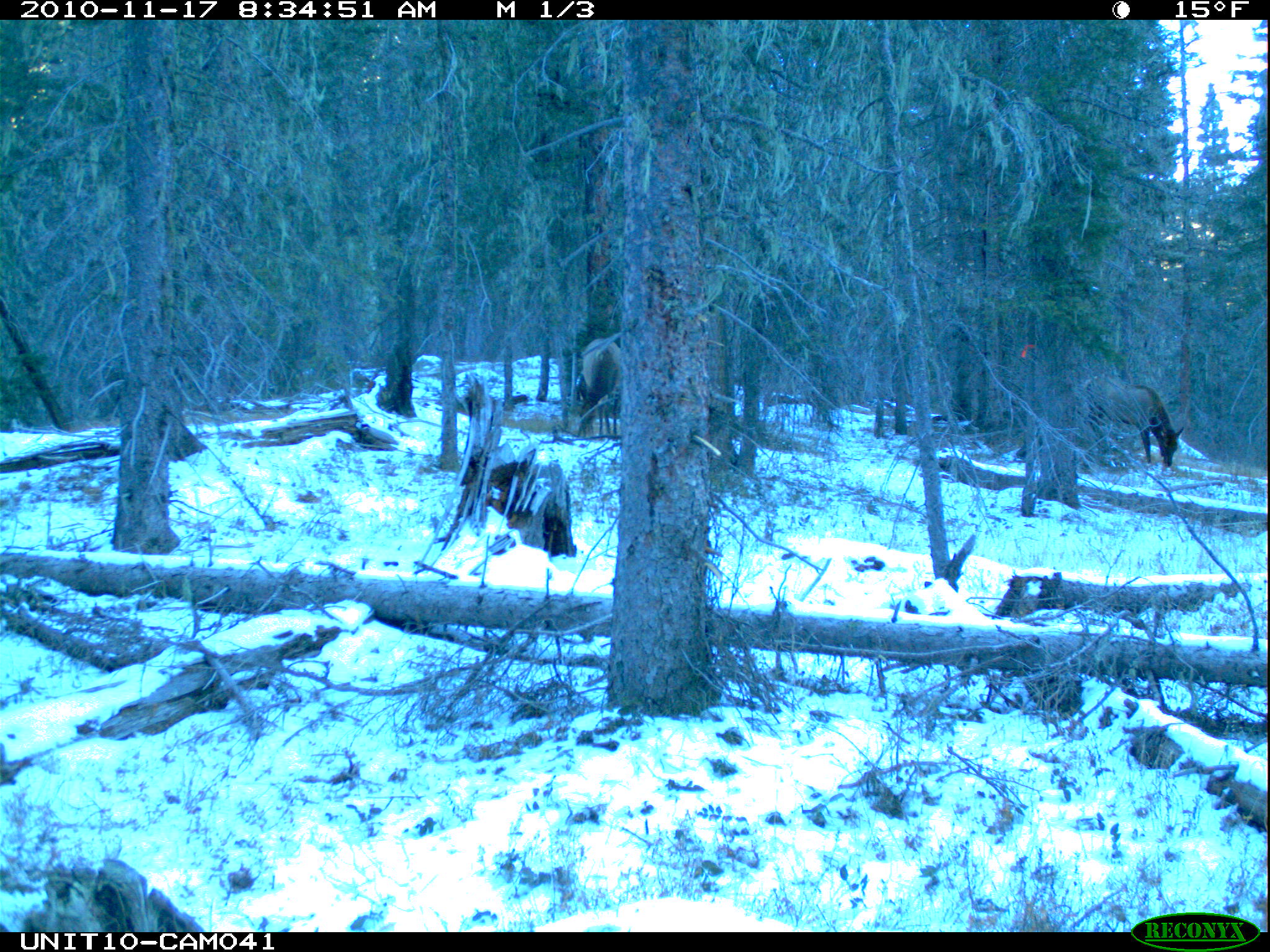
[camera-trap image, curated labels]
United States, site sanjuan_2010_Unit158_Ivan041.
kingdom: Animalia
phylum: Chordata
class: Mammalia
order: Artiodactyla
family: Cervidae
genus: Cervus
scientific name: Cervus elaphus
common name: red deer